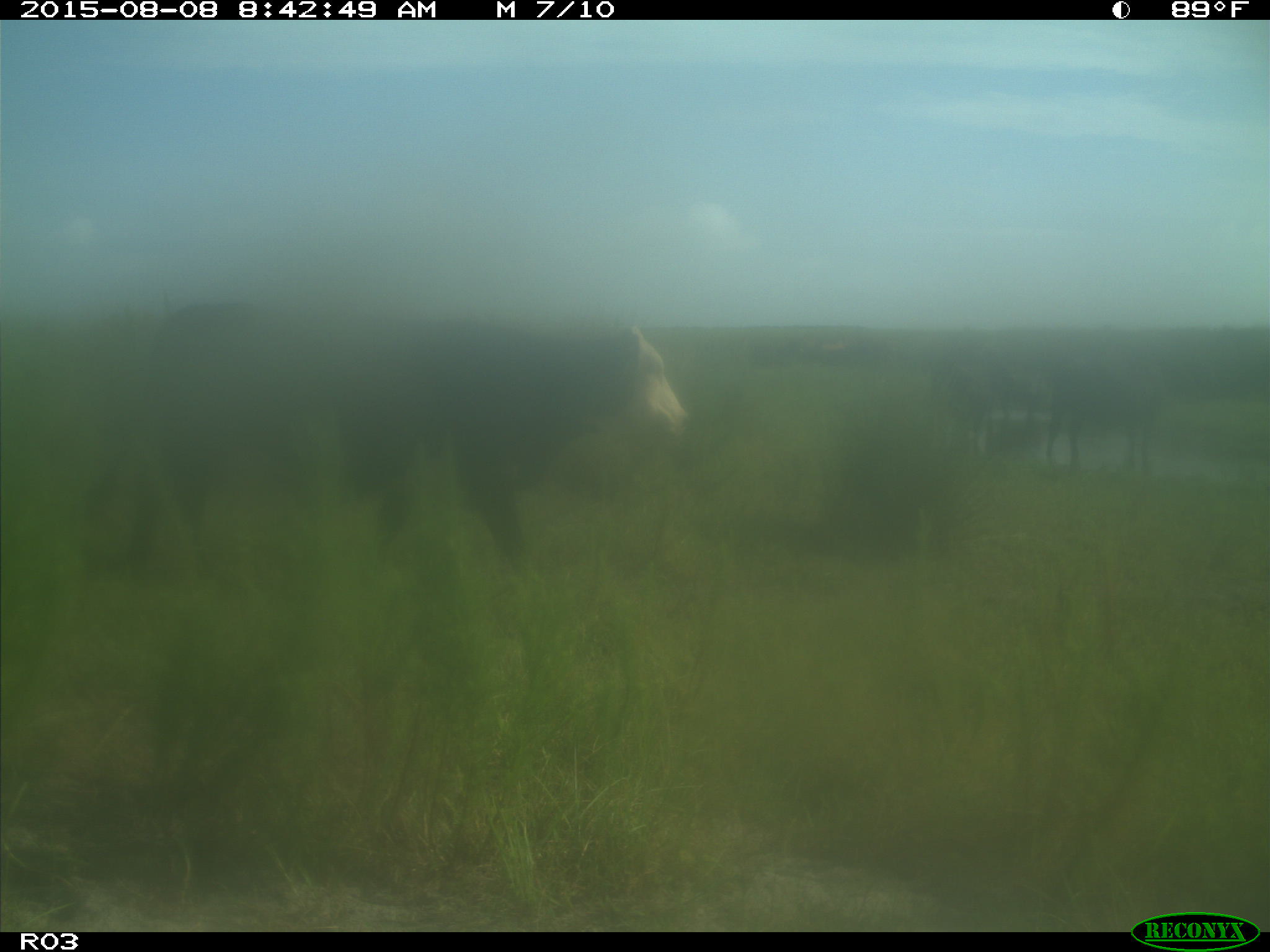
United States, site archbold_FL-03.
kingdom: Animalia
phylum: Chordata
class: Mammalia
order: Artiodactyla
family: Bovidae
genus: Bos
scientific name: Bos taurus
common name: domestic cow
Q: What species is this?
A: Bos taurus (domestic cow).